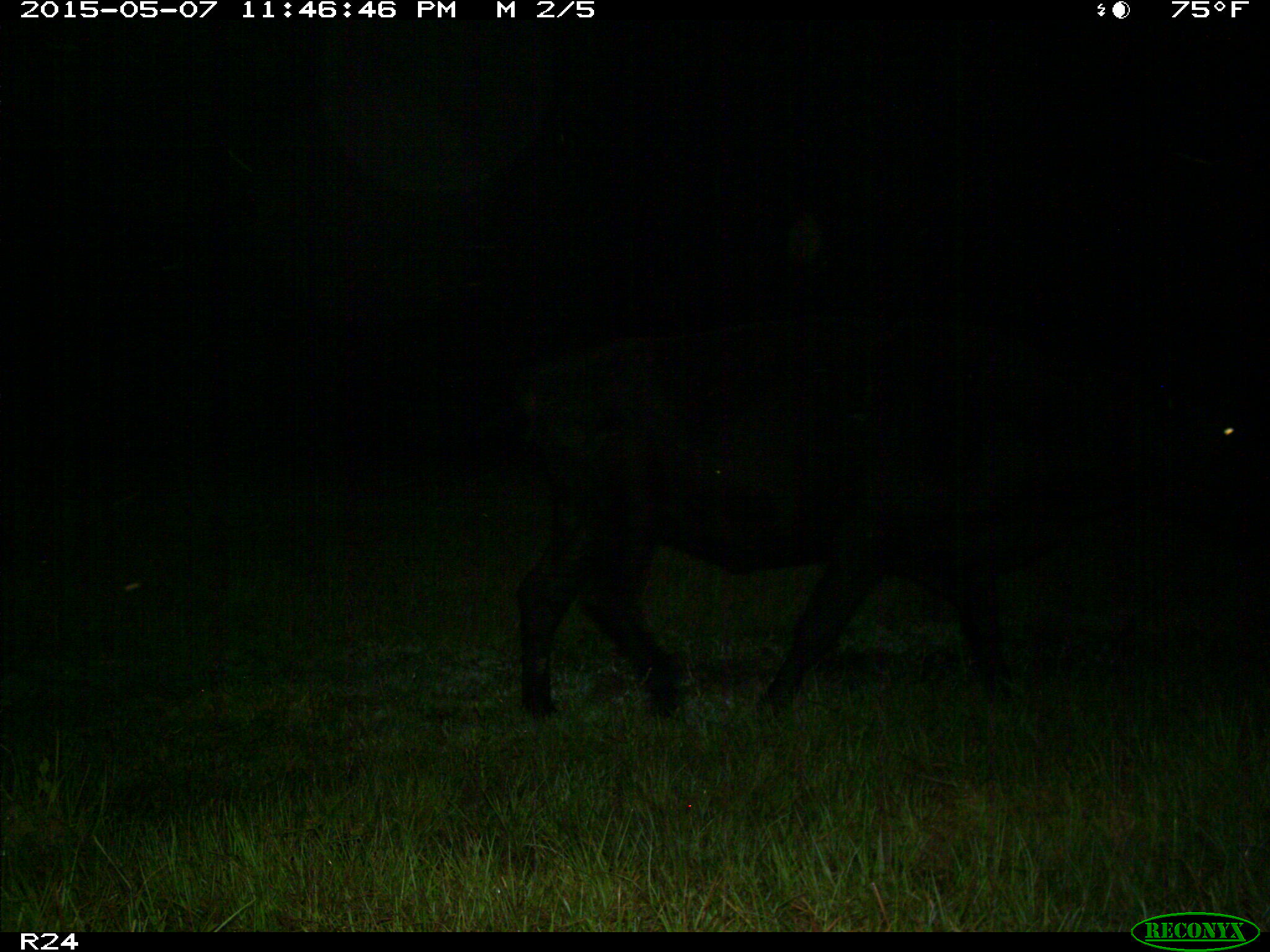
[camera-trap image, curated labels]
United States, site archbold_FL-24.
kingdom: Animalia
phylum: Chordata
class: Mammalia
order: Artiodactyla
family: Bovidae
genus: Bos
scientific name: Bos taurus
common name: domestic cow